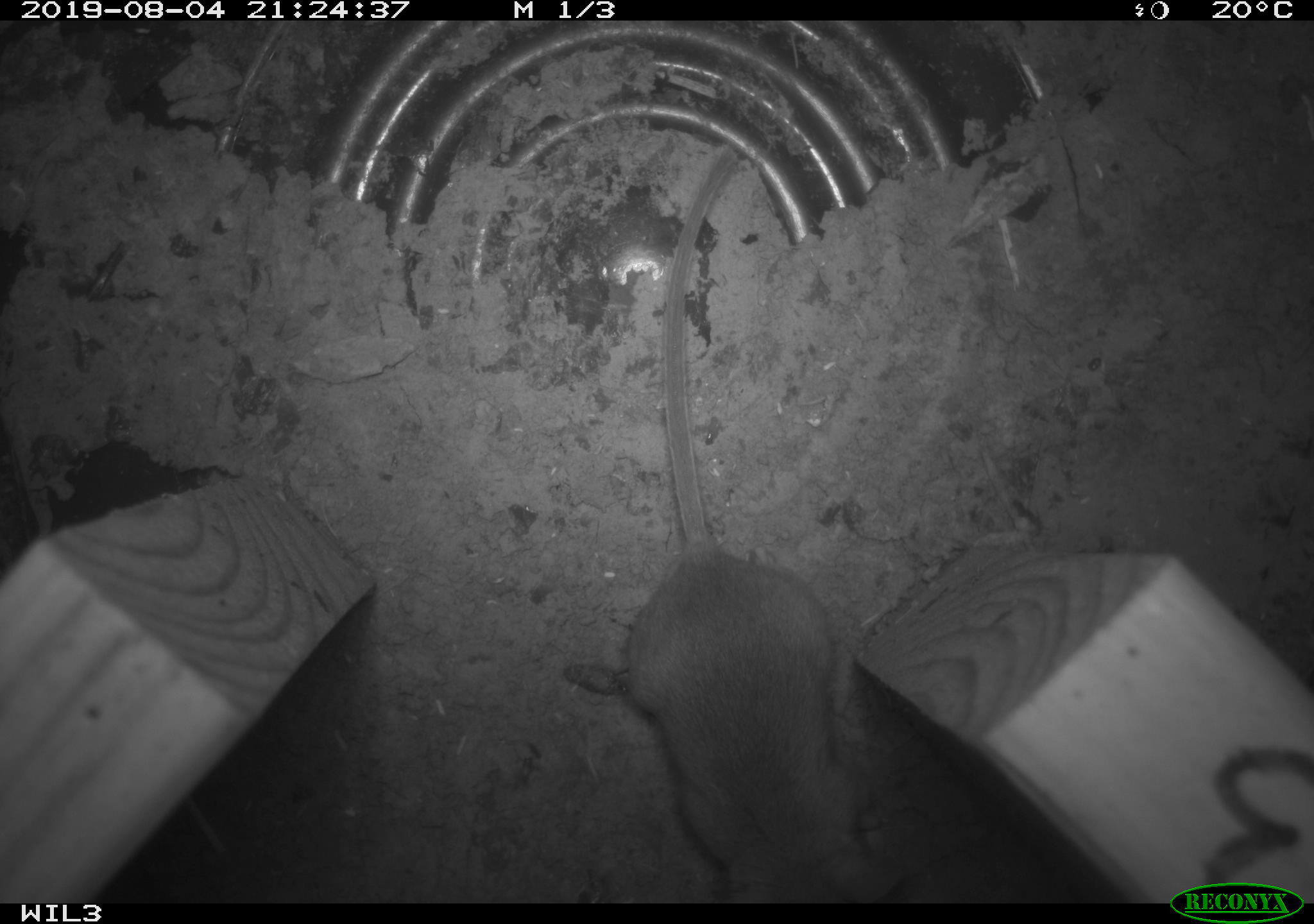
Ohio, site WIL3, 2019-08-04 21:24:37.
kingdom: Animalia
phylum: Chordata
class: Mammalia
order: Rodentia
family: Cricetidae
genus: Peromyscus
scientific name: Peromyscus leucopus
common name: white-footed mouse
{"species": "white-footed mouse (Peromyscus leucopus)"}